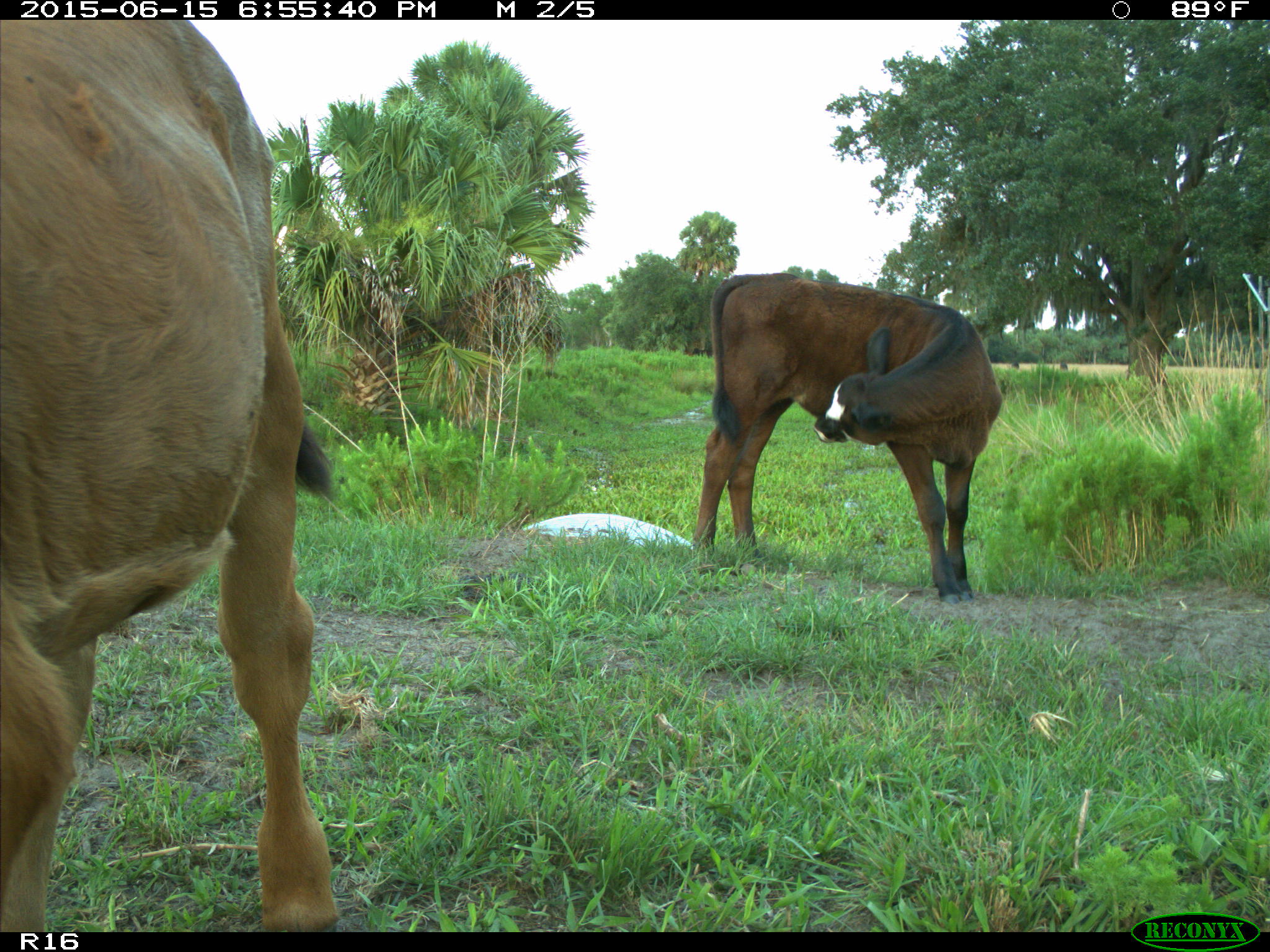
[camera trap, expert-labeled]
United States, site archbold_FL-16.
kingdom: Animalia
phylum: Chordata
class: Mammalia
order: Artiodactyla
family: Bovidae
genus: Bos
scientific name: Bos taurus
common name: domestic cow